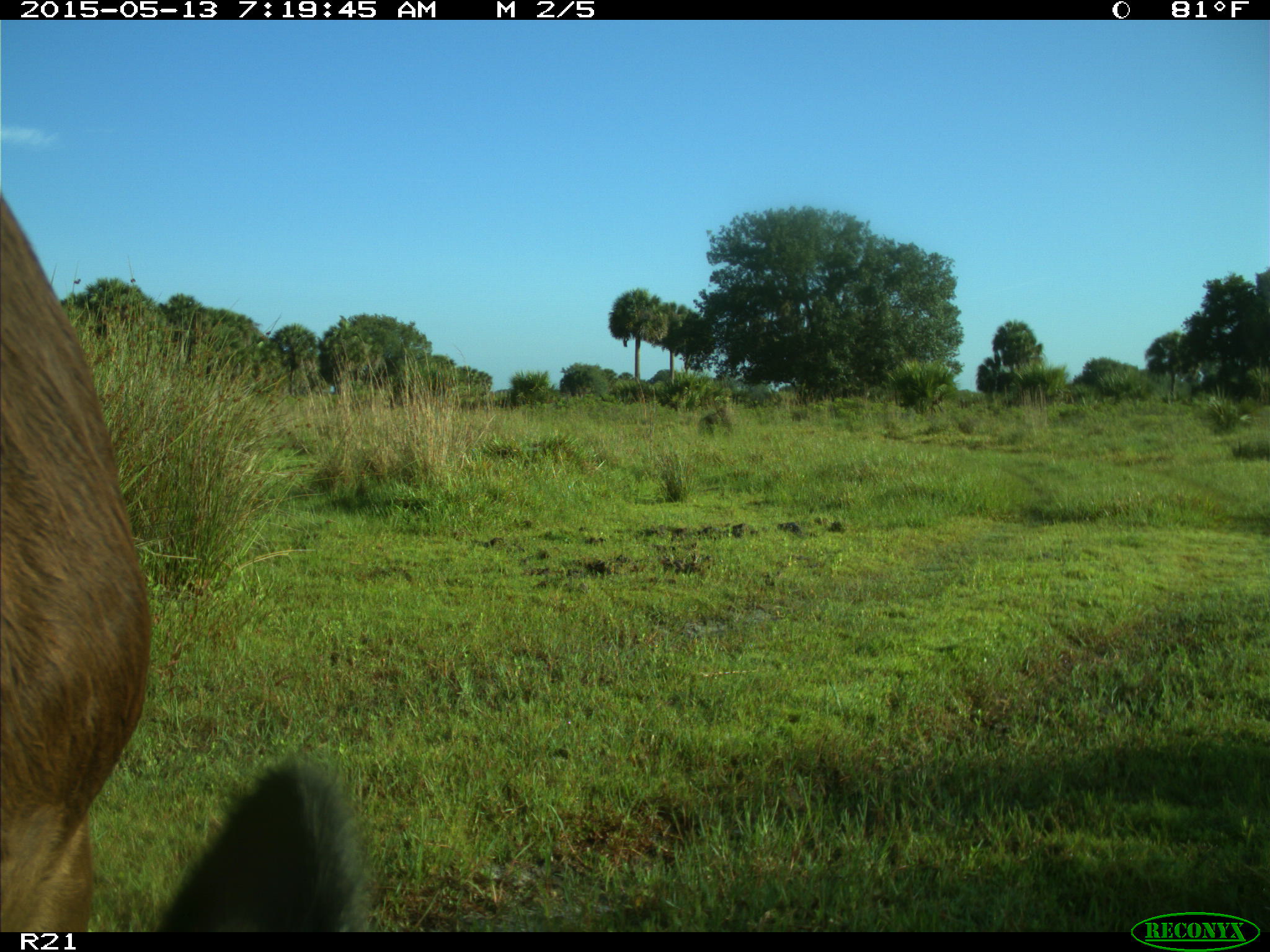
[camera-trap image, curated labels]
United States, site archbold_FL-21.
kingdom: Animalia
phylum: Chordata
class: Mammalia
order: Artiodactyla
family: Bovidae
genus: Bos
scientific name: Bos taurus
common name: domestic cow